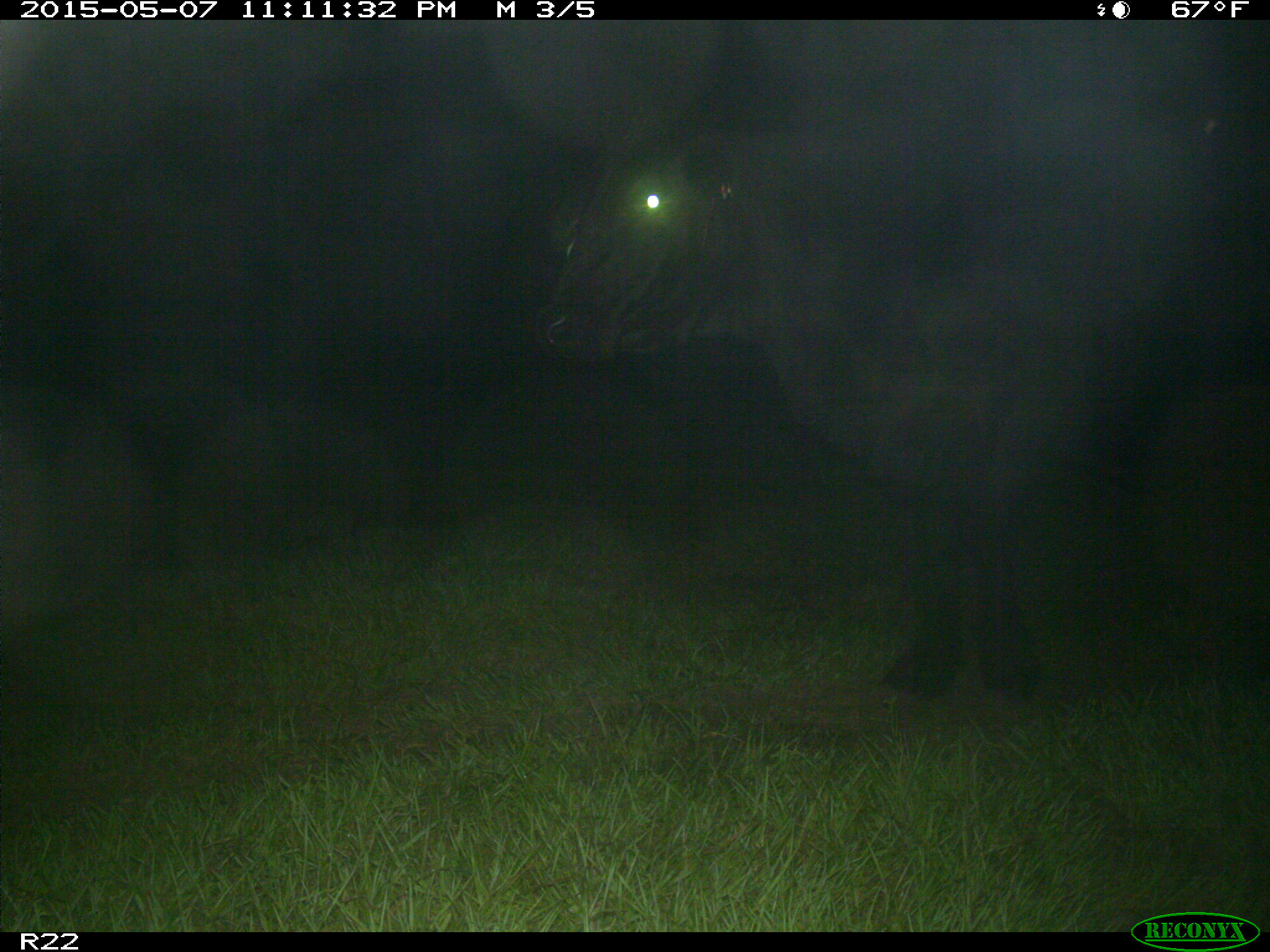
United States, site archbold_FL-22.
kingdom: Animalia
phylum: Chordata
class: Mammalia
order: Artiodactyla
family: Bovidae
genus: Bos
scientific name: Bos taurus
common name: domestic cow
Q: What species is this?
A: Bos taurus (domestic cow).